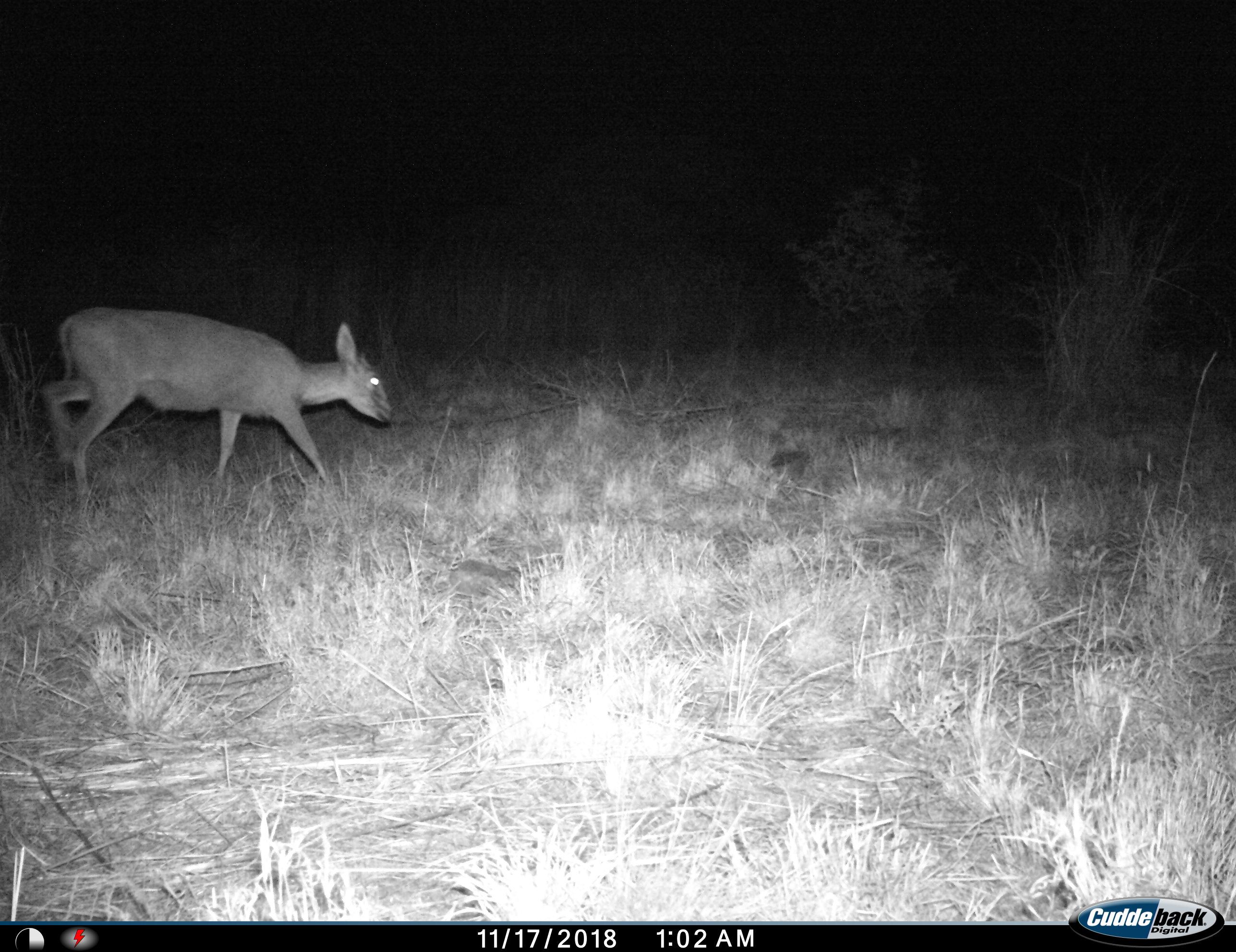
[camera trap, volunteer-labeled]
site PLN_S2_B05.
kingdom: Animalia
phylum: Chordata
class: Mammalia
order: Artiodactyla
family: Bovidae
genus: Sylvicapra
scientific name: Sylvicapra grimmia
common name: common duiker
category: duikercommongrey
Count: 1.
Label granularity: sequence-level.